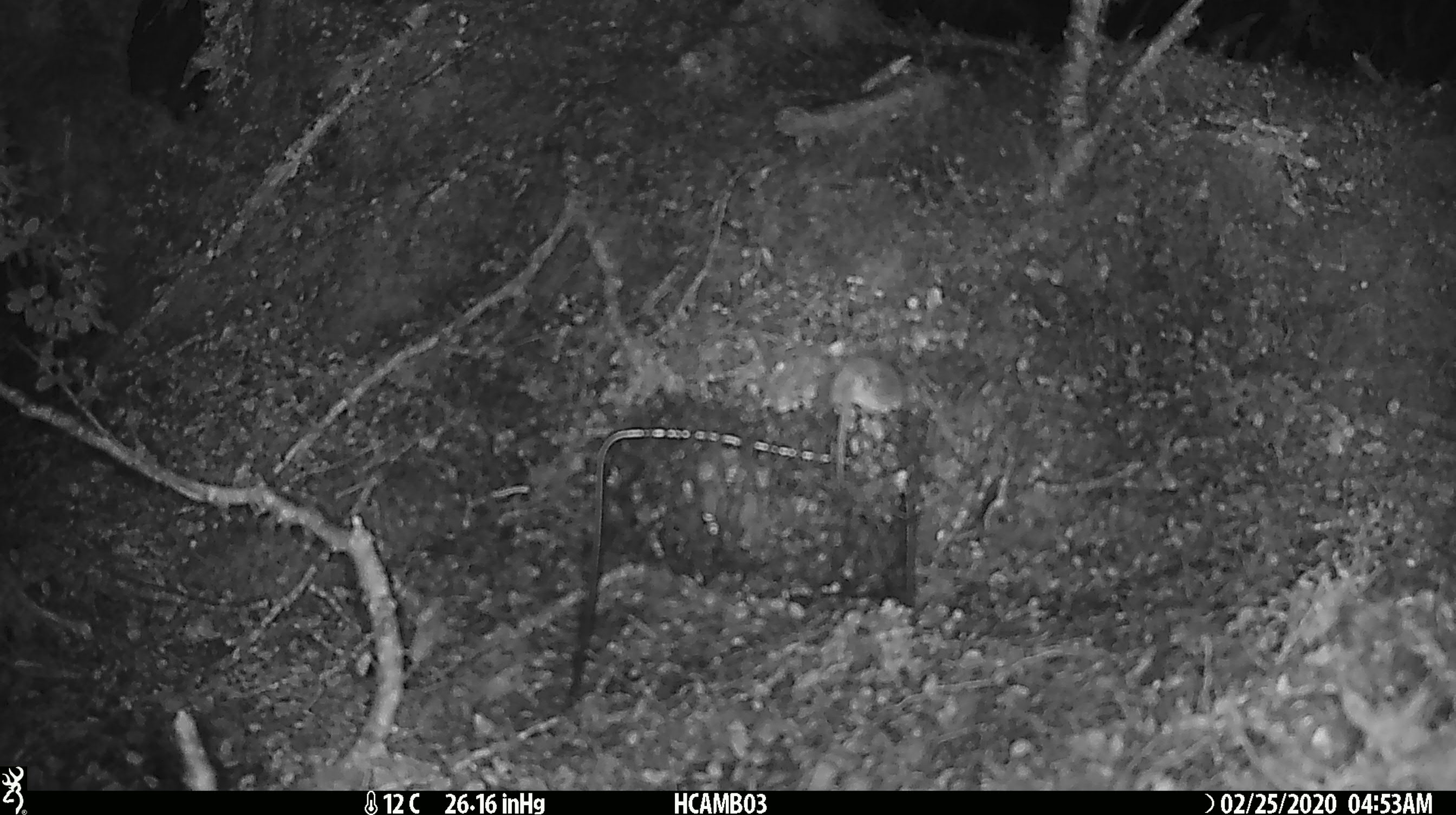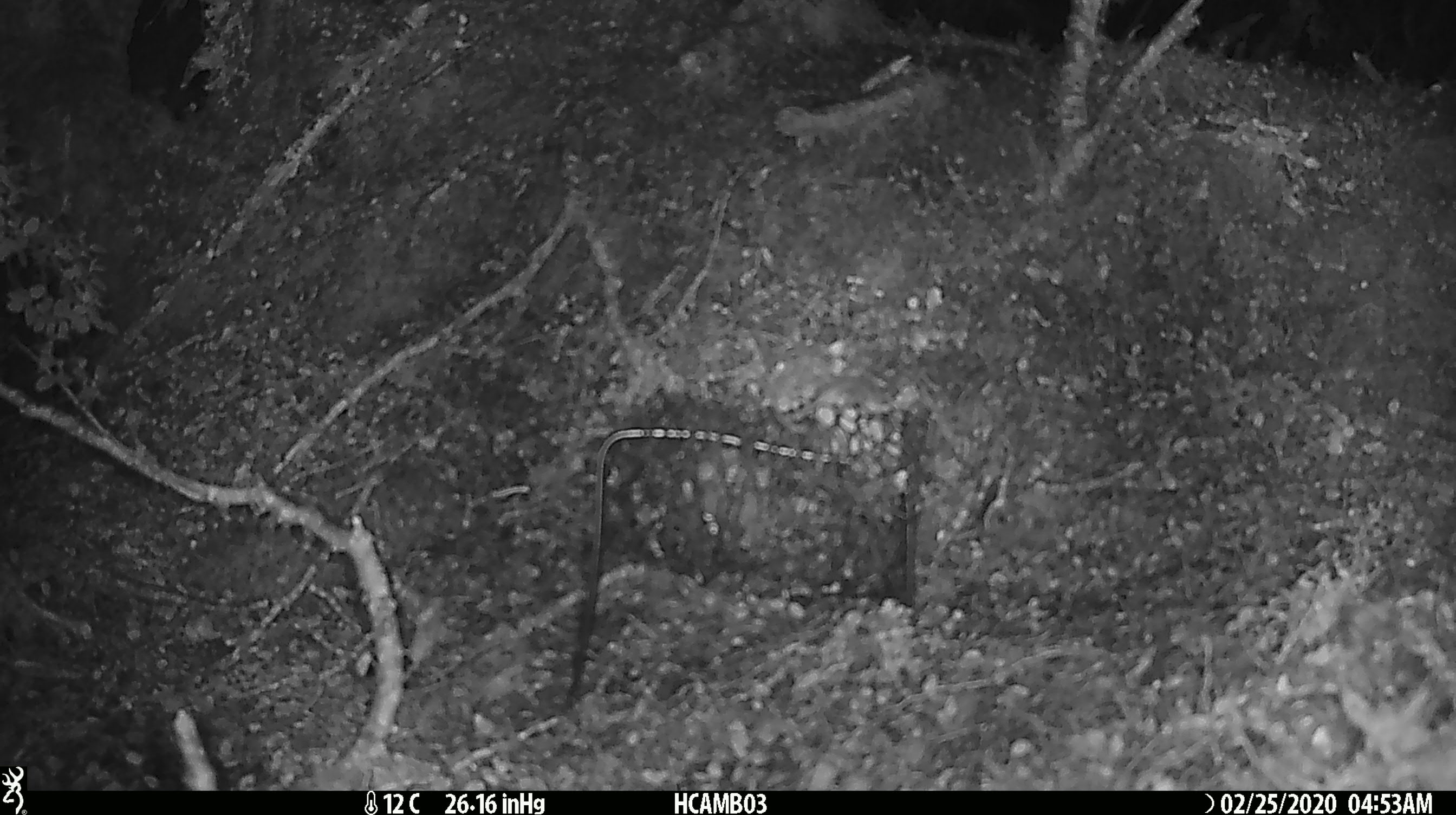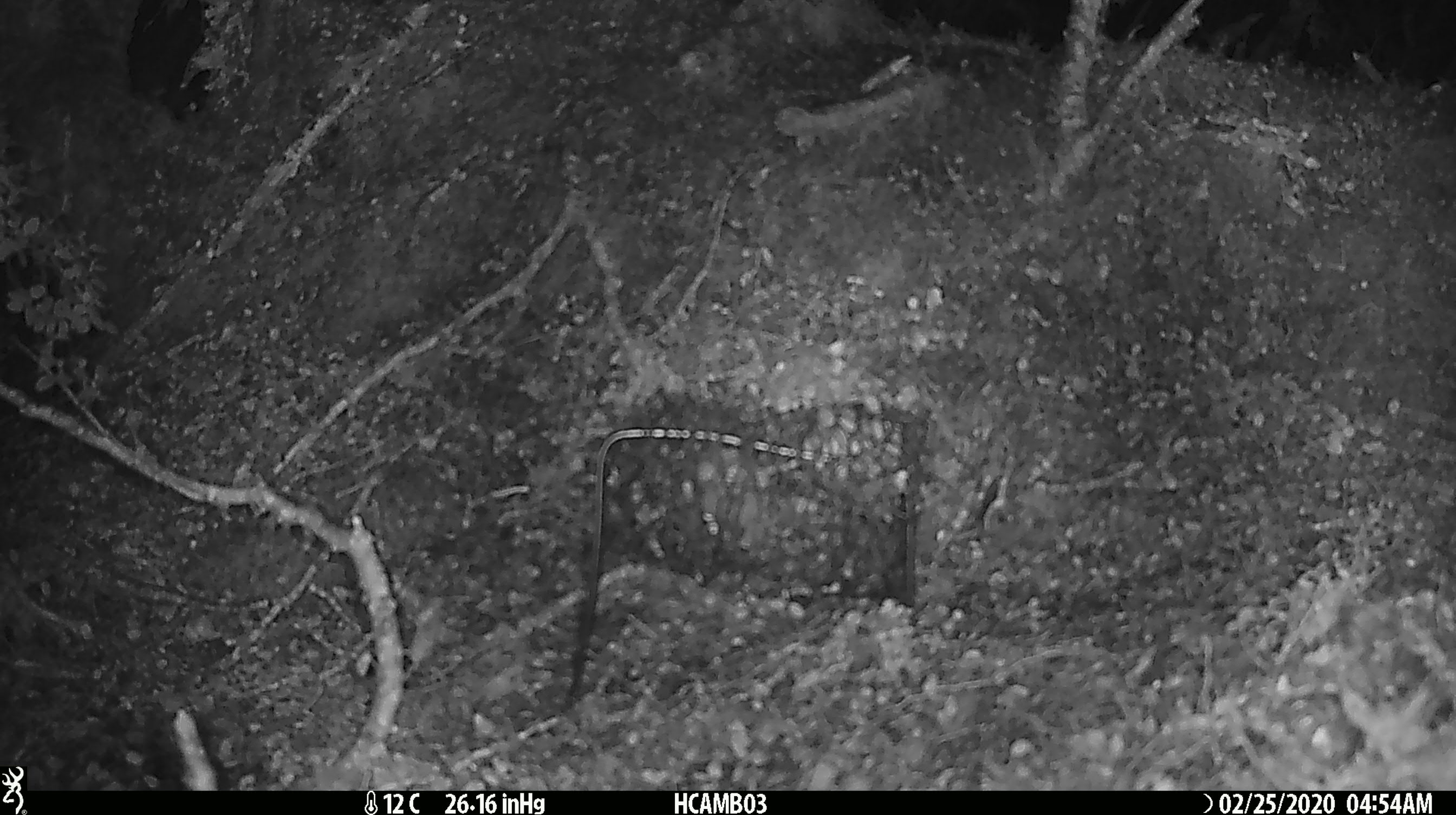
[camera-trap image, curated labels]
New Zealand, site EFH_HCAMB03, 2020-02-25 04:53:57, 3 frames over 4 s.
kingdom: Animalia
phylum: Chordata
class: Mammalia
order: Rodentia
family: Muridae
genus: Mus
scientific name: Mus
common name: mouse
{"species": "mouse (Mus)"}